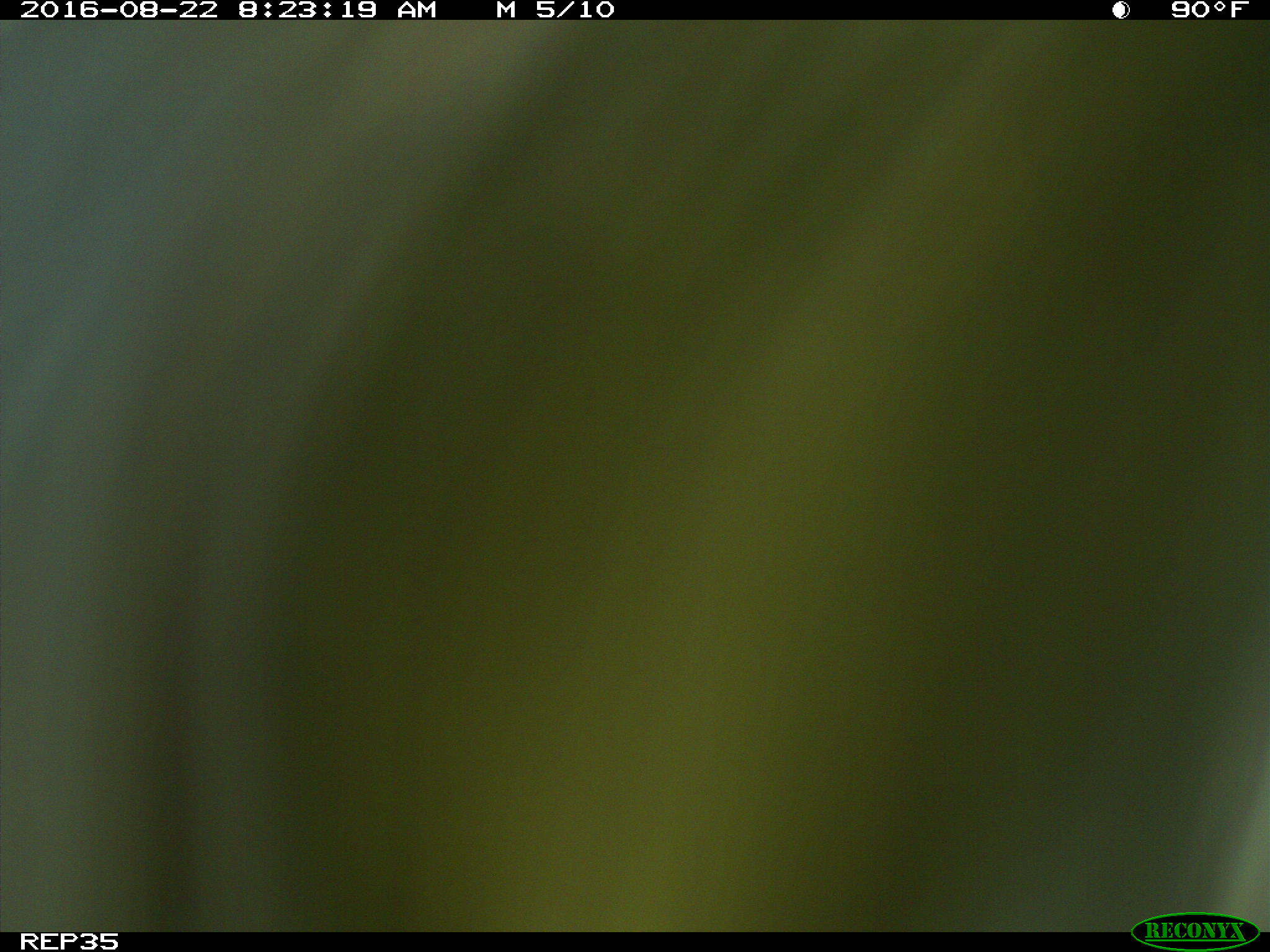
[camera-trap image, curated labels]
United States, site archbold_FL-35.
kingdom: Animalia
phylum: Chordata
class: Mammalia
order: Artiodactyla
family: Bovidae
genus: Bos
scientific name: Bos taurus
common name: domestic cow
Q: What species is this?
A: Bos taurus (domestic cow).